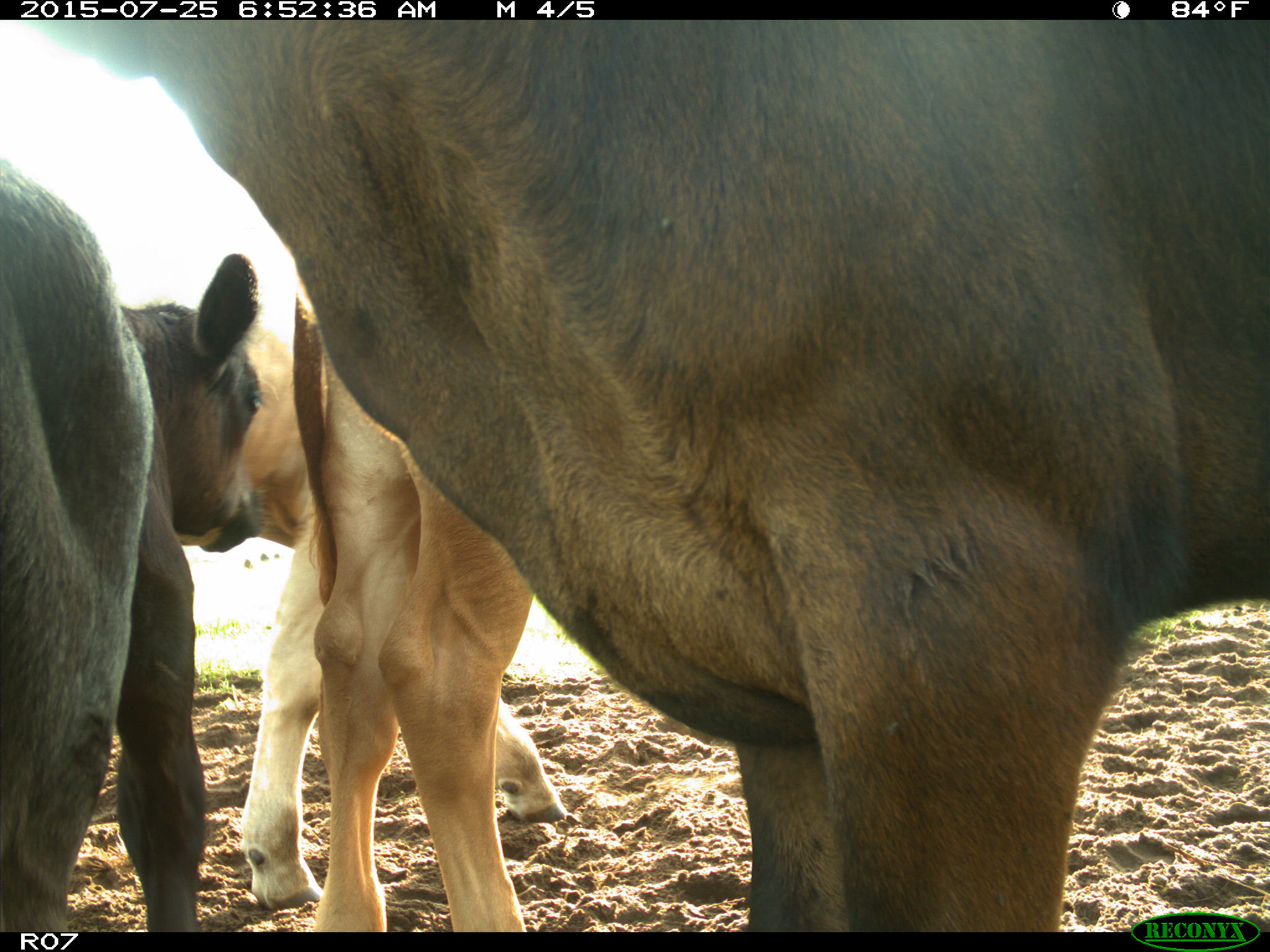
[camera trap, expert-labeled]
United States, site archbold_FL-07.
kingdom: Animalia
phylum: Chordata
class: Mammalia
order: Artiodactyla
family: Bovidae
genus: Bos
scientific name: Bos taurus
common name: domestic cow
Bos taurus (domestic cow).